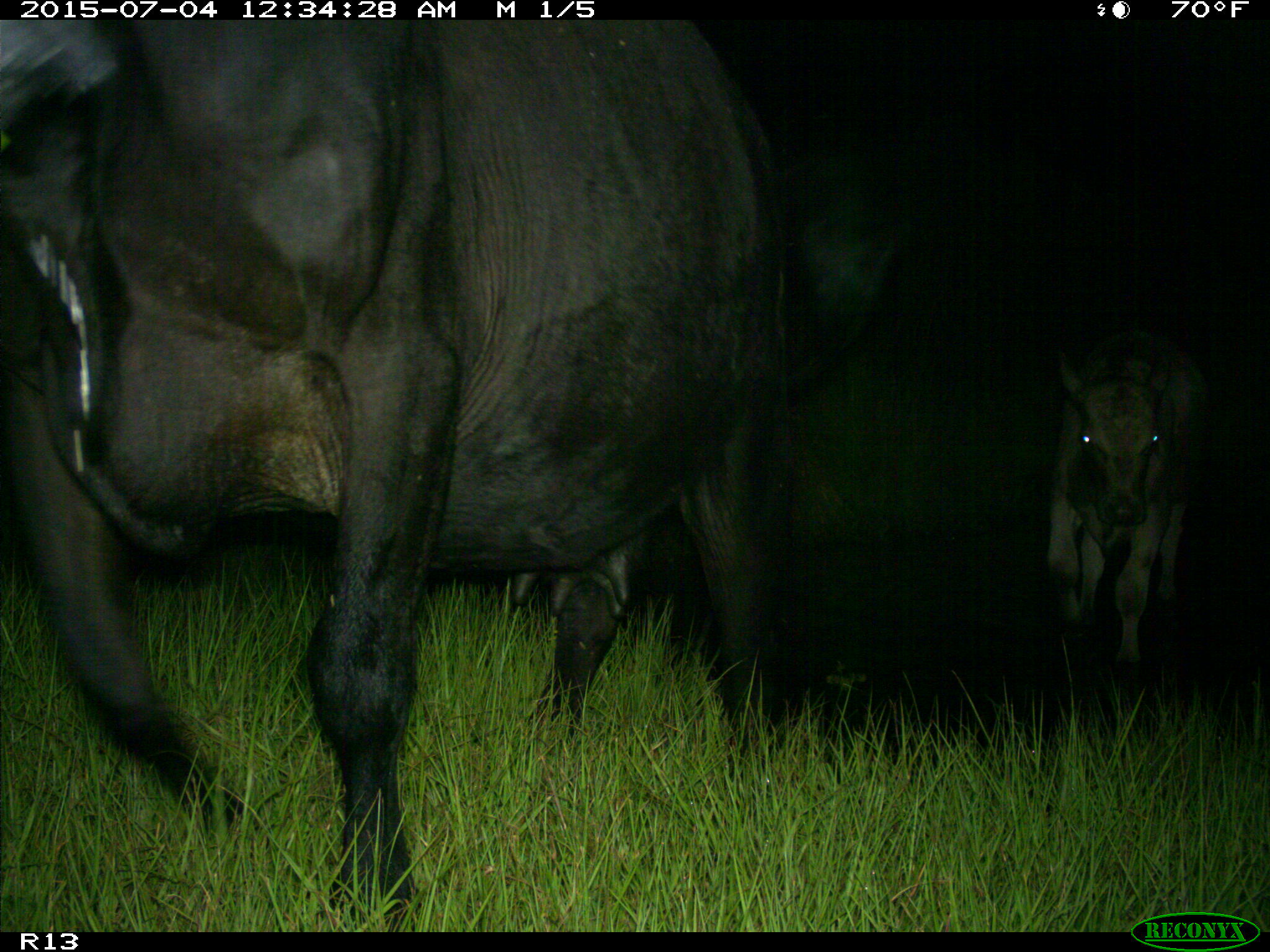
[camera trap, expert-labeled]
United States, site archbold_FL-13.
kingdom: Animalia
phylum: Chordata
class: Mammalia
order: Artiodactyla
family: Bovidae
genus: Bos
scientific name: Bos taurus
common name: domestic cow